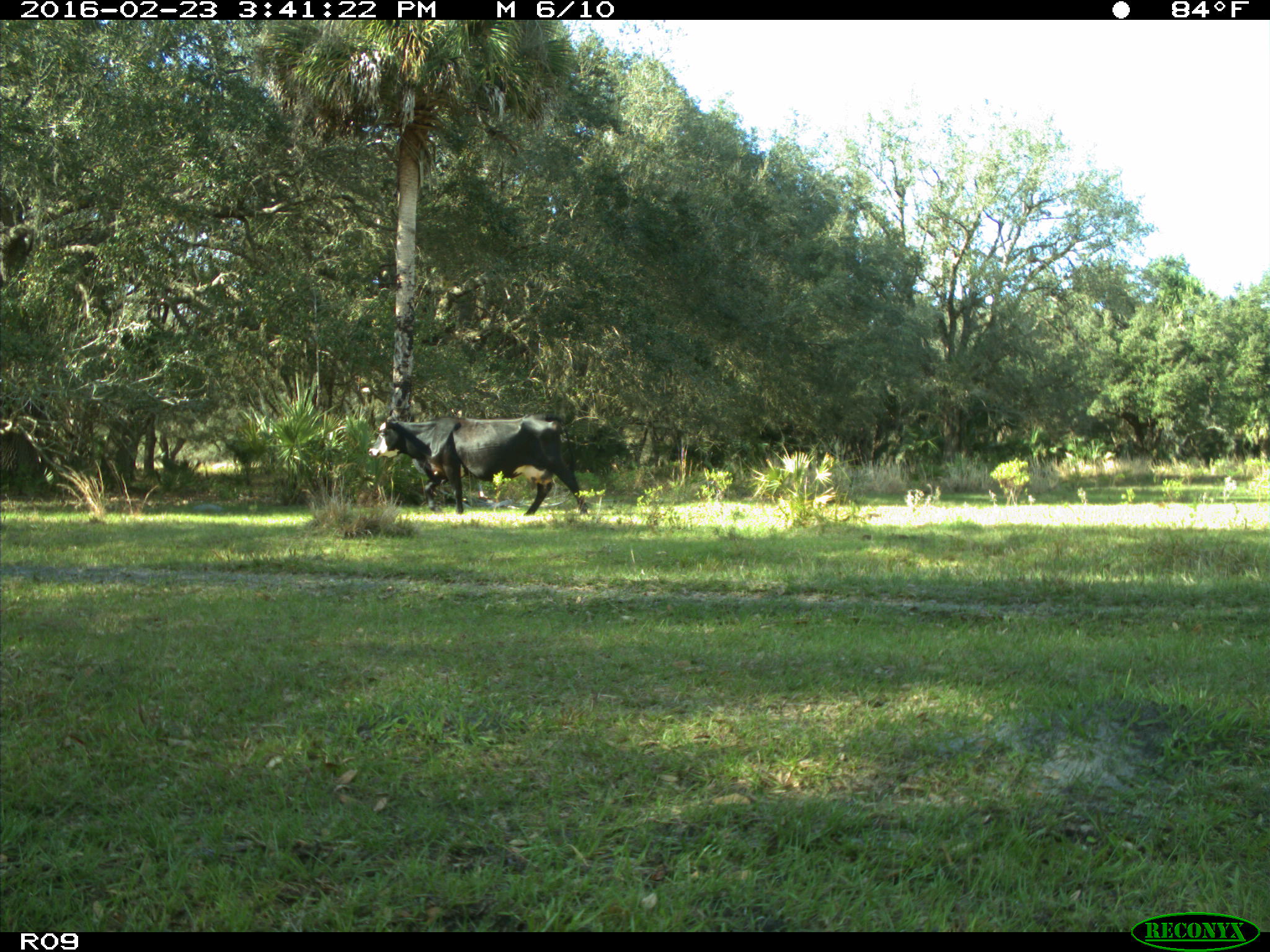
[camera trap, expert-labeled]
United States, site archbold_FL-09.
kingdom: Animalia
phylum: Chordata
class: Mammalia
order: Artiodactyla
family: Bovidae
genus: Bos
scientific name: Bos taurus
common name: domestic cow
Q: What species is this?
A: Bos taurus (domestic cow).